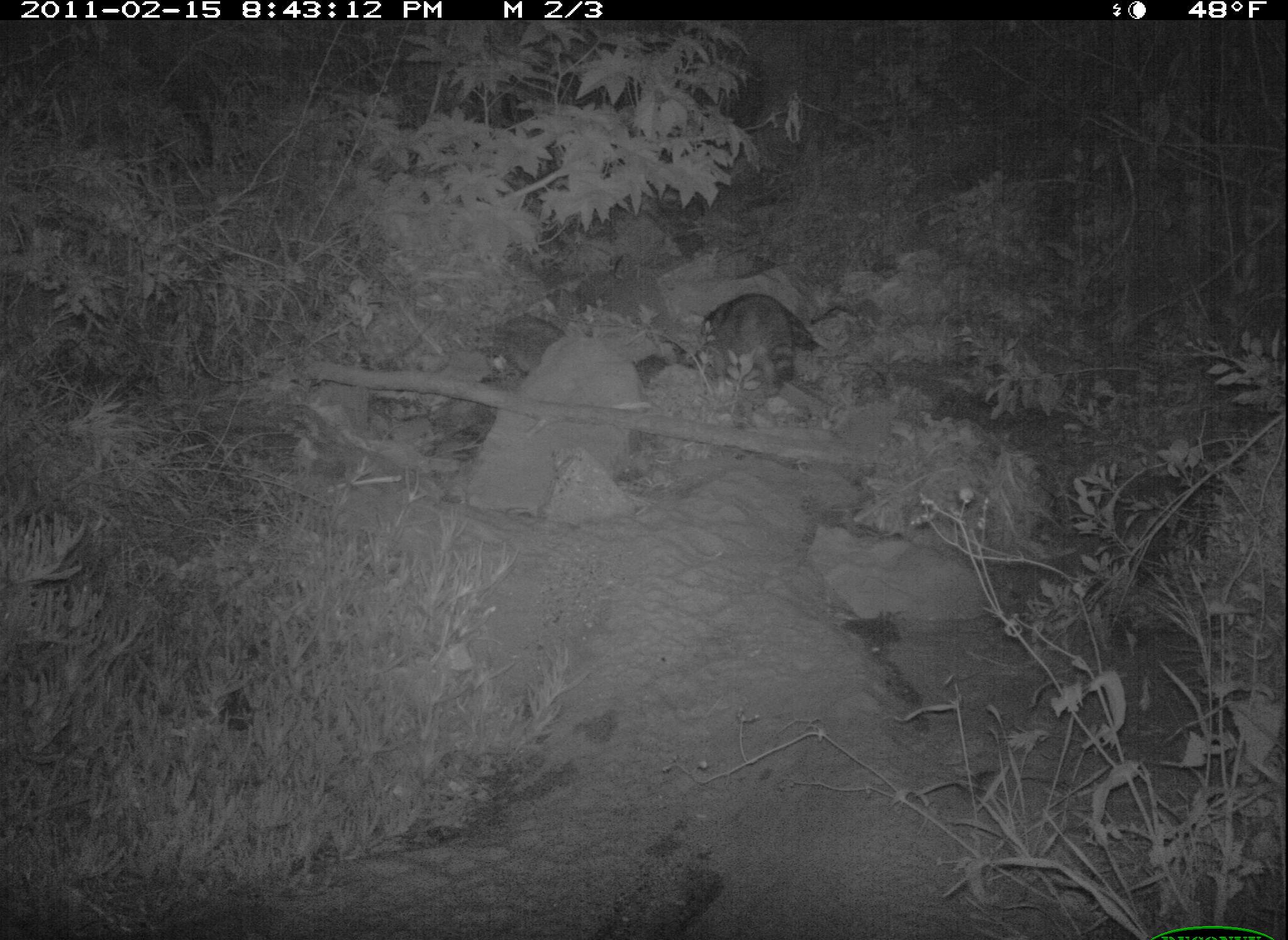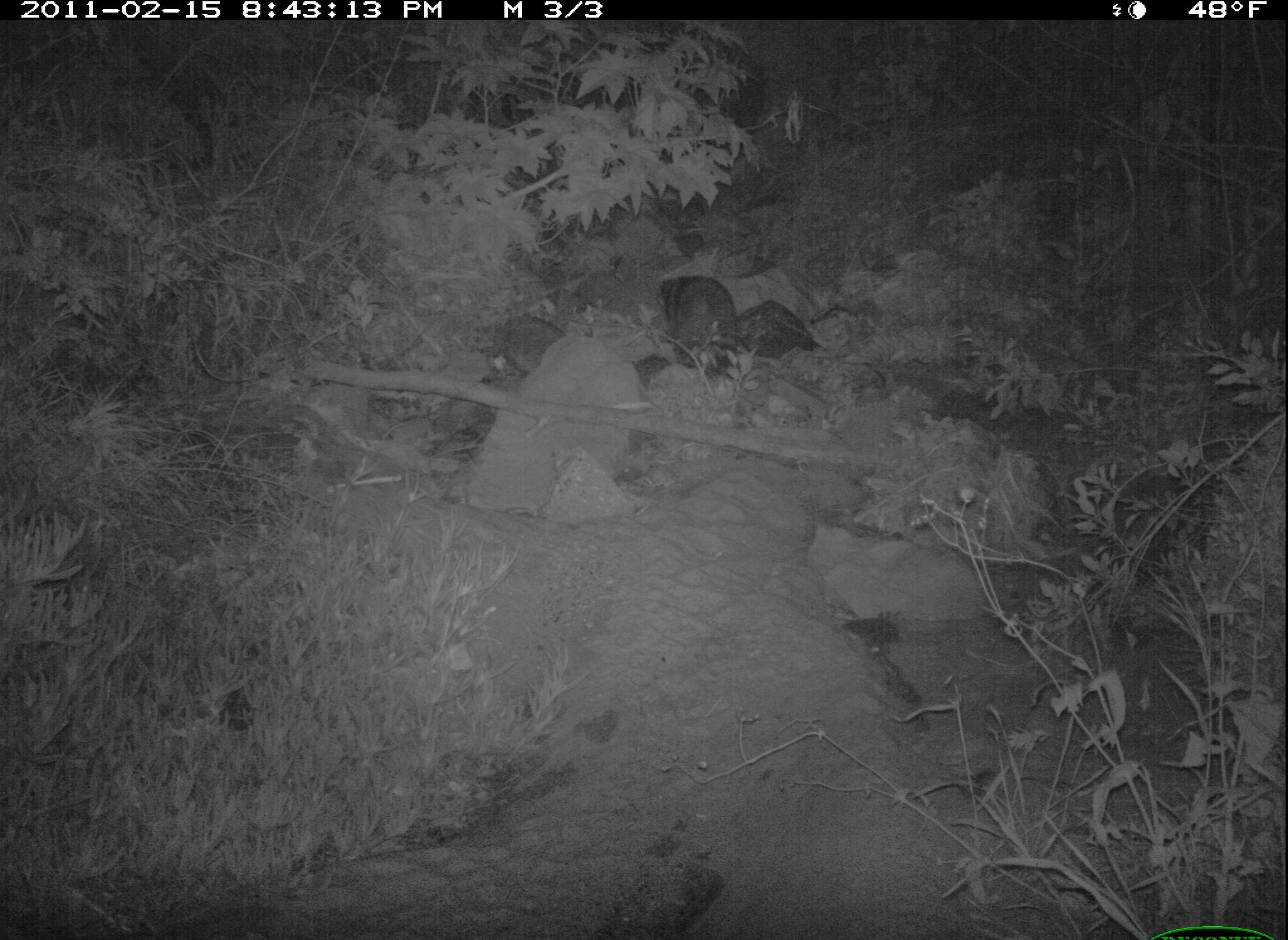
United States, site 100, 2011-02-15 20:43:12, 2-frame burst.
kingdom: Animalia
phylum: Chordata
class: Mammalia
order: Carnivora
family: Procyonidae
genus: Procyon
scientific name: Procyon lotor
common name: raccoon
Raccoon (Procyon lotor).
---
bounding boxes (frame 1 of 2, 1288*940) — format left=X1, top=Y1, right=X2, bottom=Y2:
raccoon: left=671, top=279, right=834, bottom=424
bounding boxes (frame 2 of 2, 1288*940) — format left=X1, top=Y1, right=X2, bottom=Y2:
raccoon: left=646, top=261, right=819, bottom=390